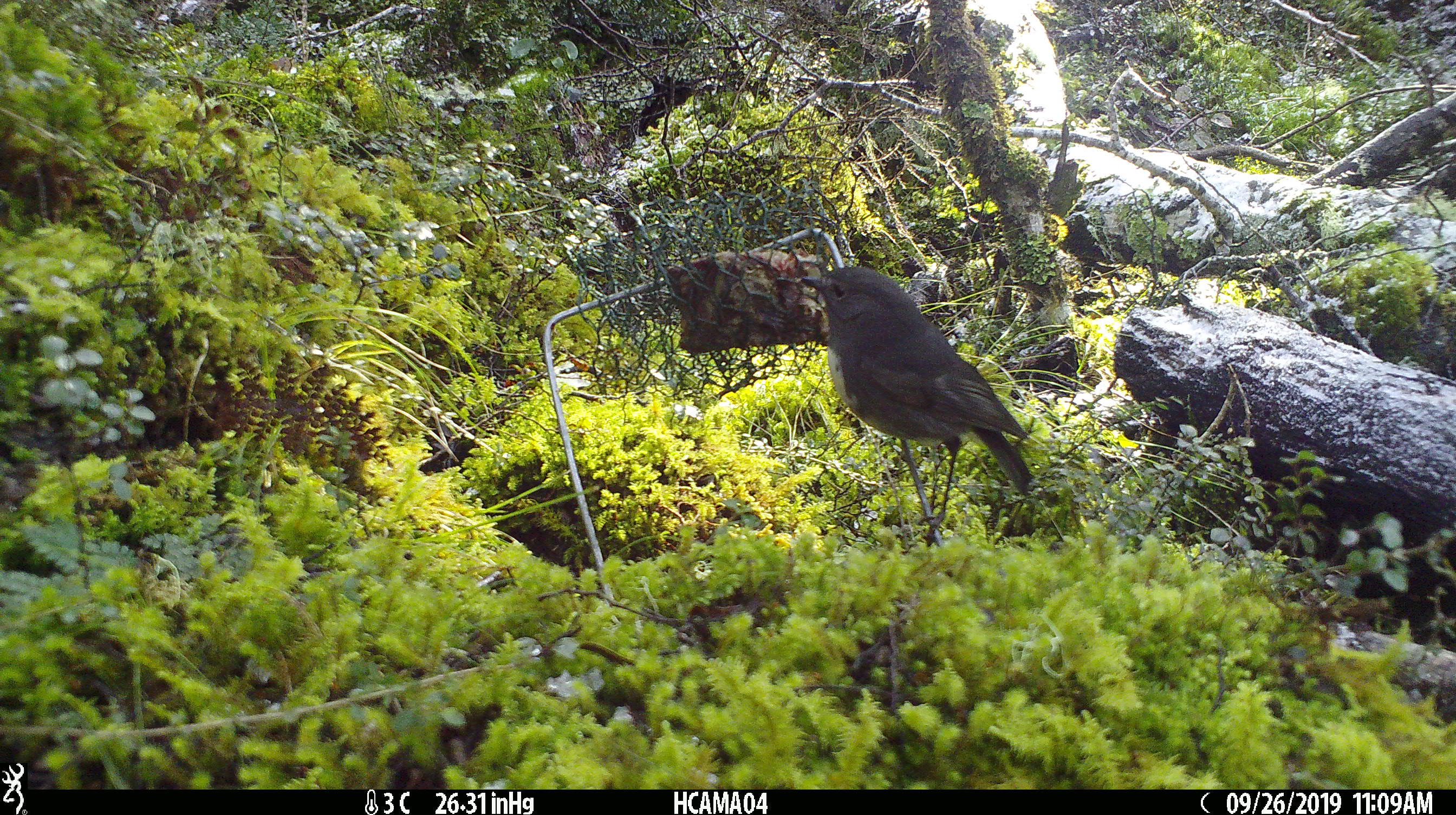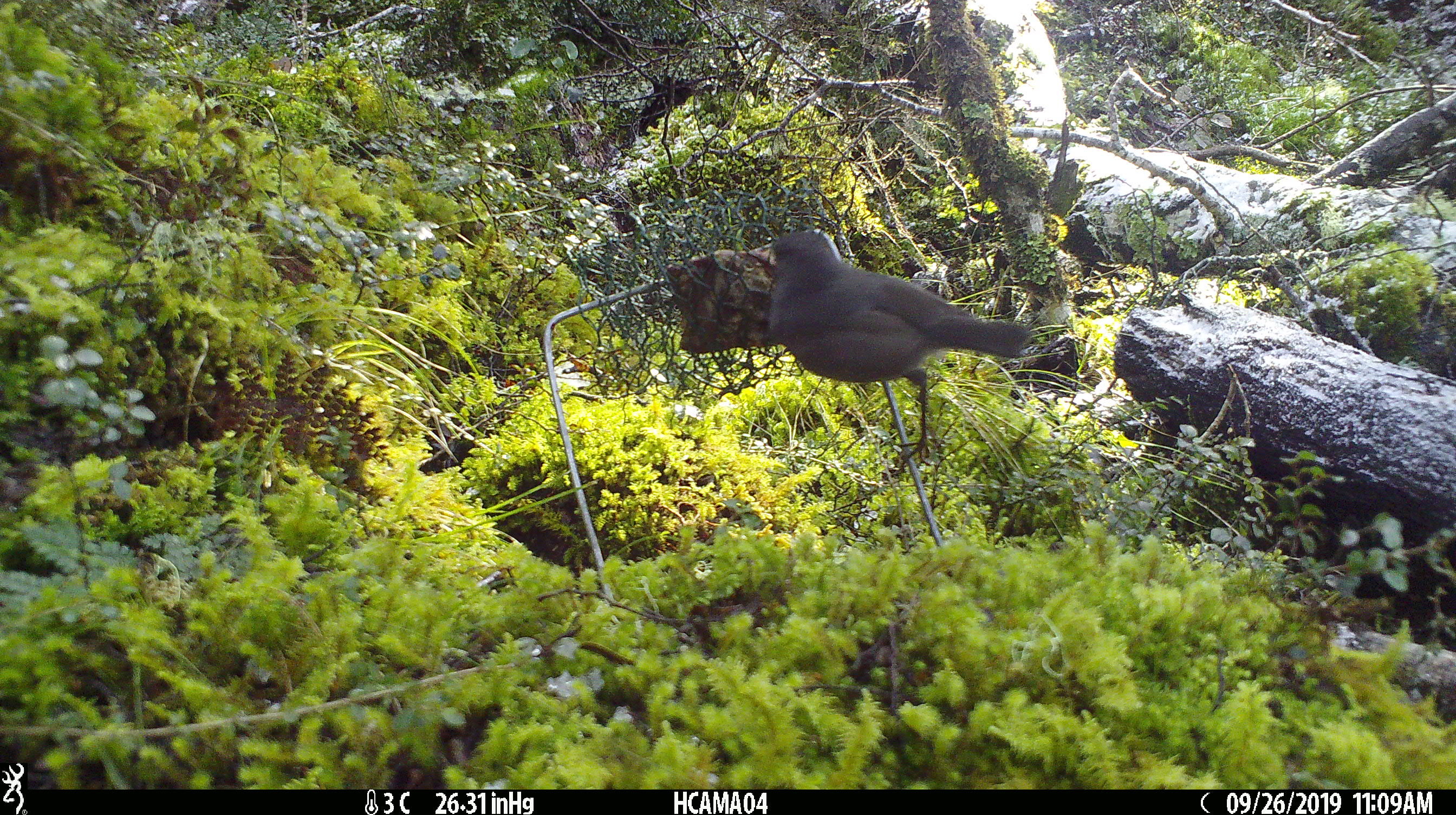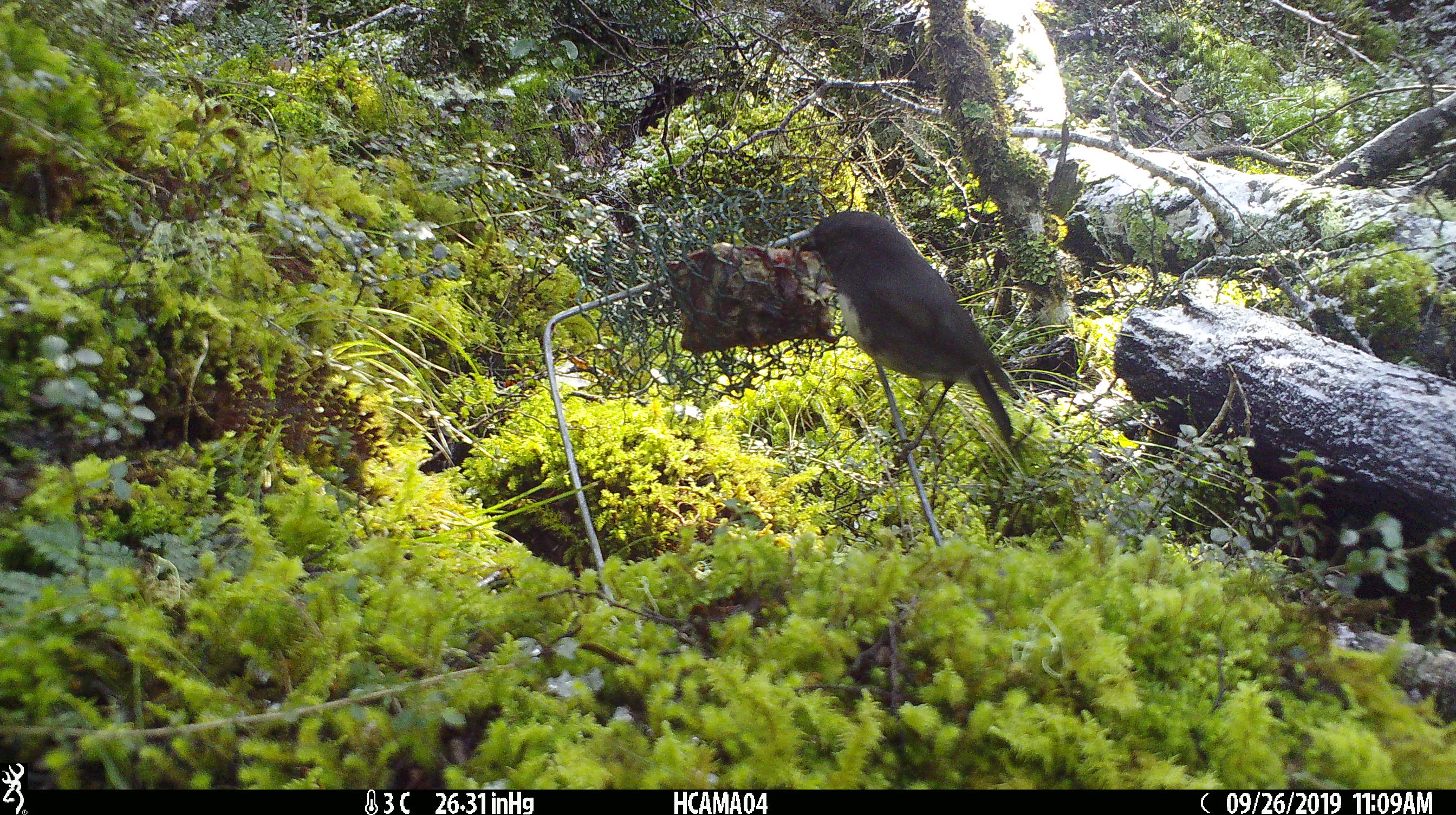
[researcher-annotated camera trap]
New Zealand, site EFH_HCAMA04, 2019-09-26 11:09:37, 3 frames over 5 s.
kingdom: Animalia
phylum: Chordata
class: Aves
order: Passeriformes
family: Petroicidae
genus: Petroica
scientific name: Petroica australis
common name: new zealand robin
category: robin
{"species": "robin (new zealand robin) (Petroica australis)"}